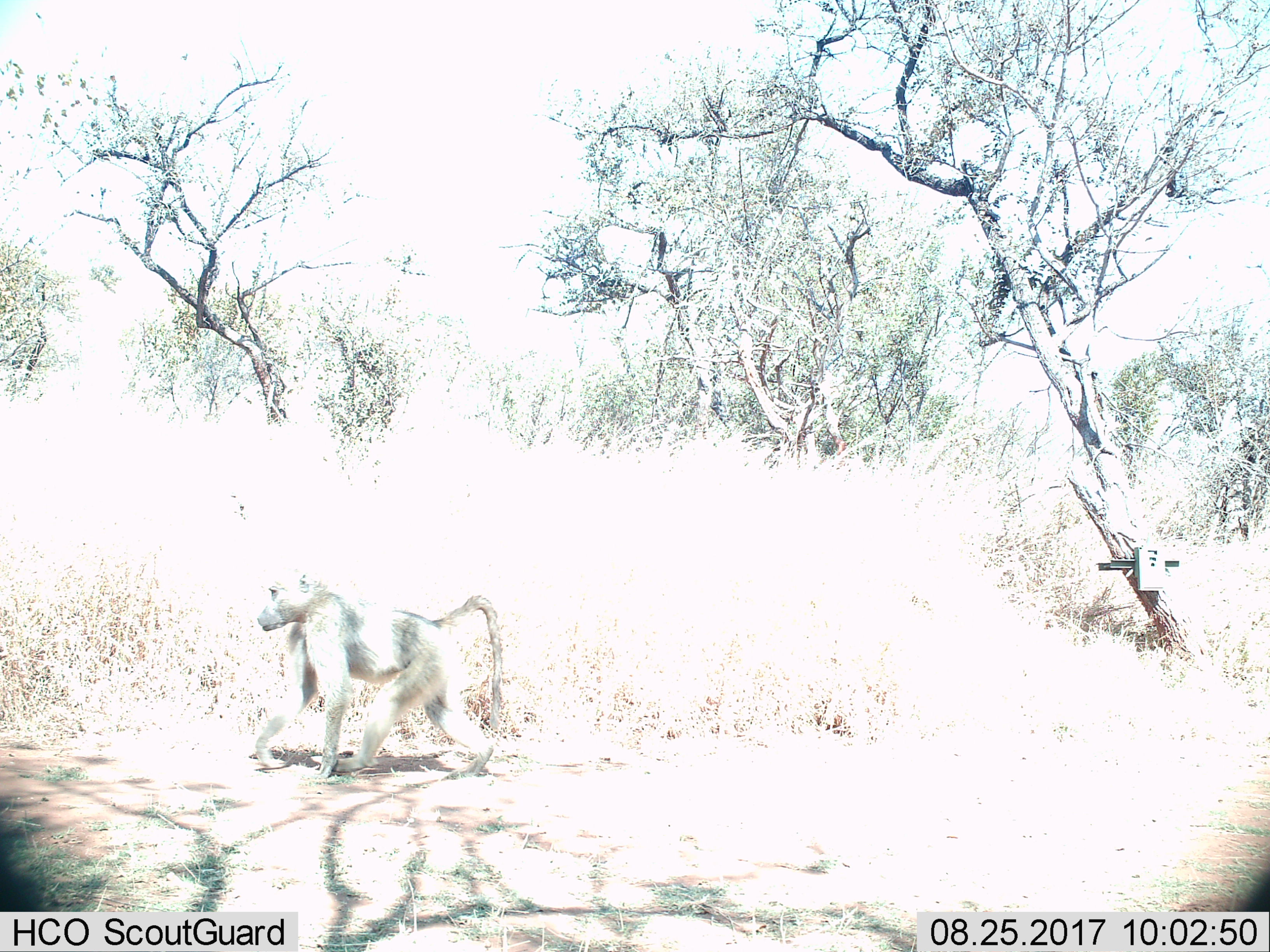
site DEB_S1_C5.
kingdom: Animalia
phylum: Chordata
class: Mammalia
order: Primates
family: Cercopithecidae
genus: Papio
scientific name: Papio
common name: baboon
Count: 1.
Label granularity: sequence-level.